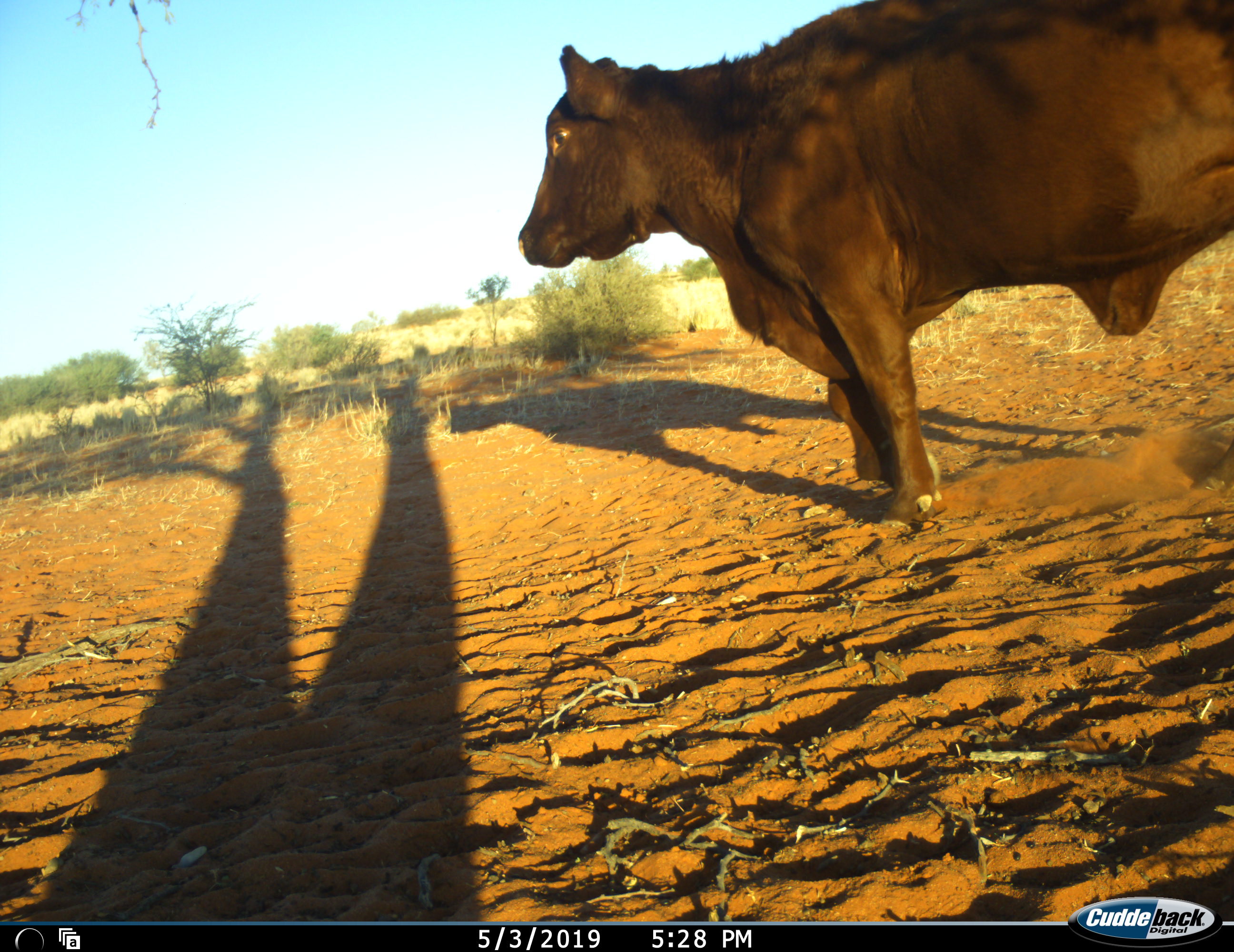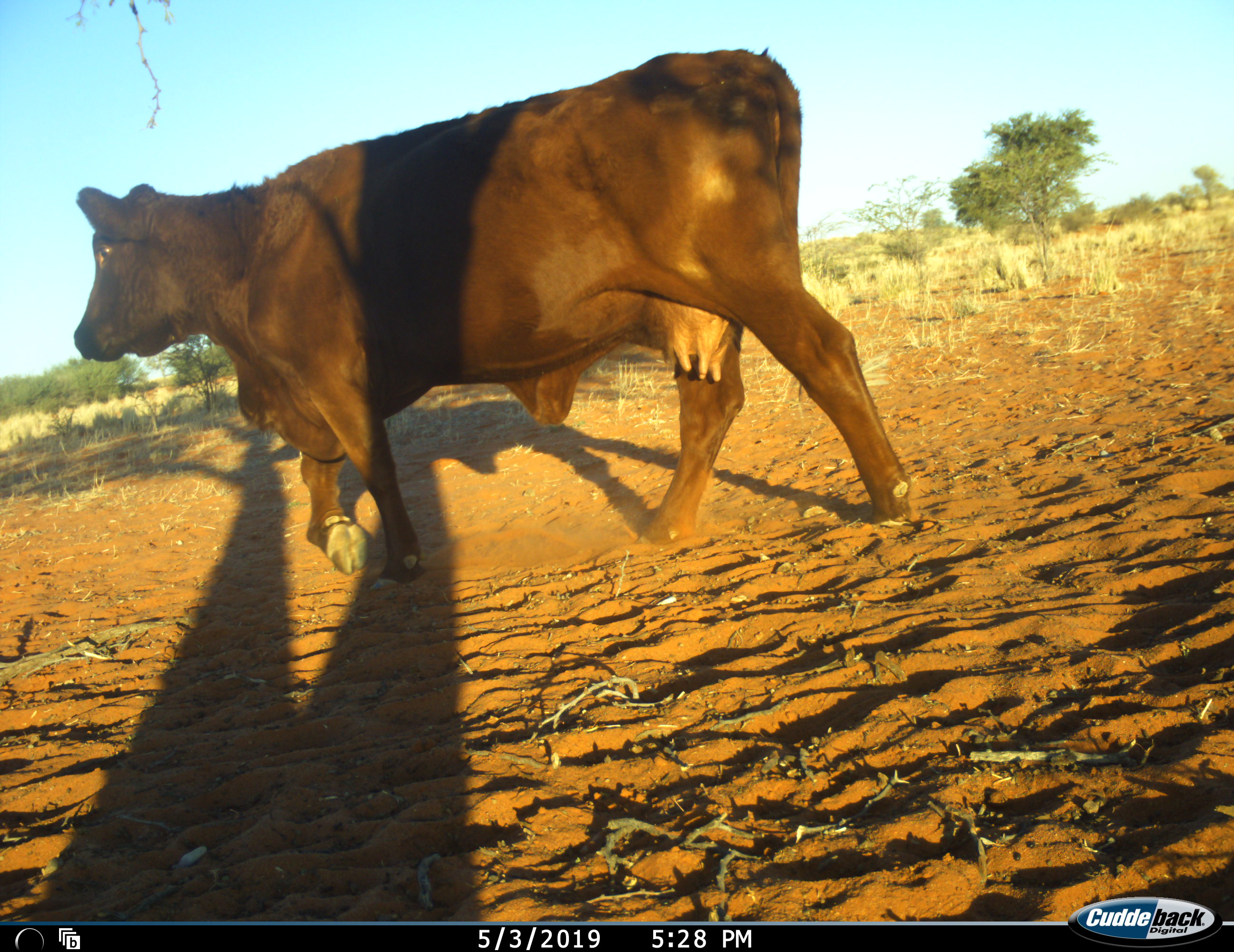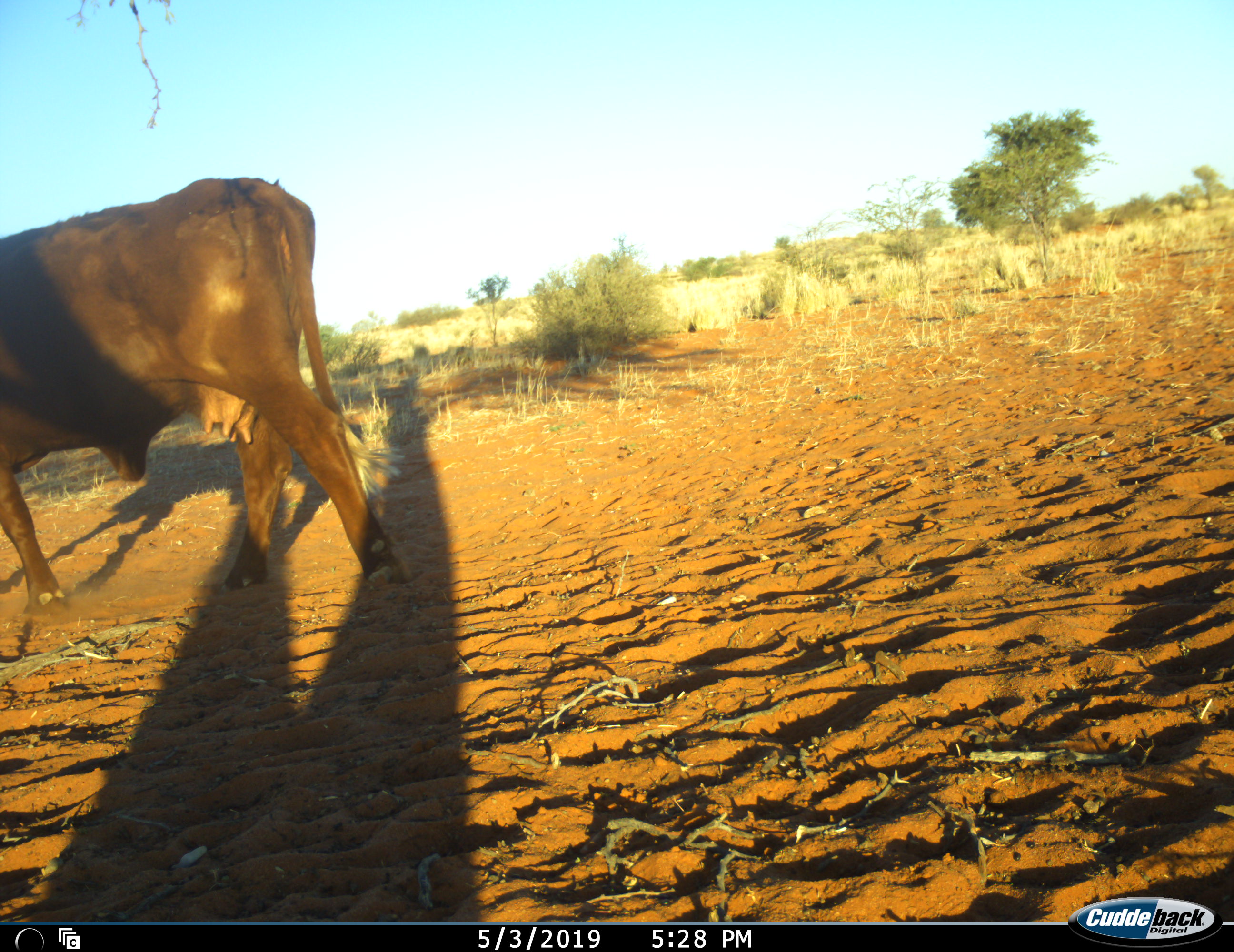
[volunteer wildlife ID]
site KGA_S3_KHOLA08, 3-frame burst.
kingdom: Animalia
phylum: Chordata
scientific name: Vertebrata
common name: domestic animal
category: domesticanimal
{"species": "domesticanimal (domestic animal) (Vertebrata)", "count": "1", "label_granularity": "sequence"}